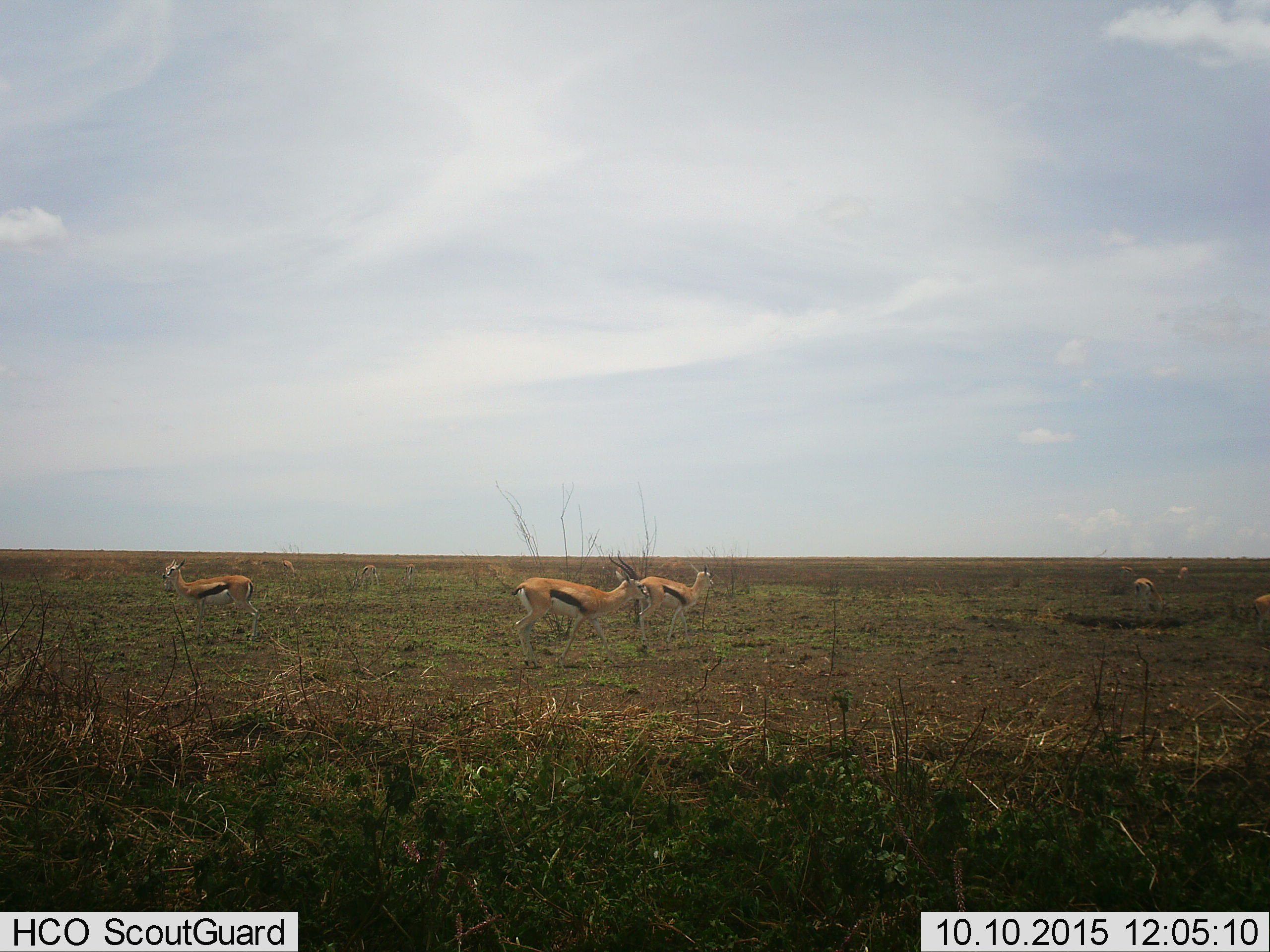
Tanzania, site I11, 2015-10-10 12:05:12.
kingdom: Animalia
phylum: Chordata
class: Mammalia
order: Artiodactyla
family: Bovidae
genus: Eudorcas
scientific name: Eudorcas thomsonii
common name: thomson's gazelle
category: gazellethomsons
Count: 8.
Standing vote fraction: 67%.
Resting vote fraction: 0%.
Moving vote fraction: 44%.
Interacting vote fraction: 0%.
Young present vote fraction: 0%.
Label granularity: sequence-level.